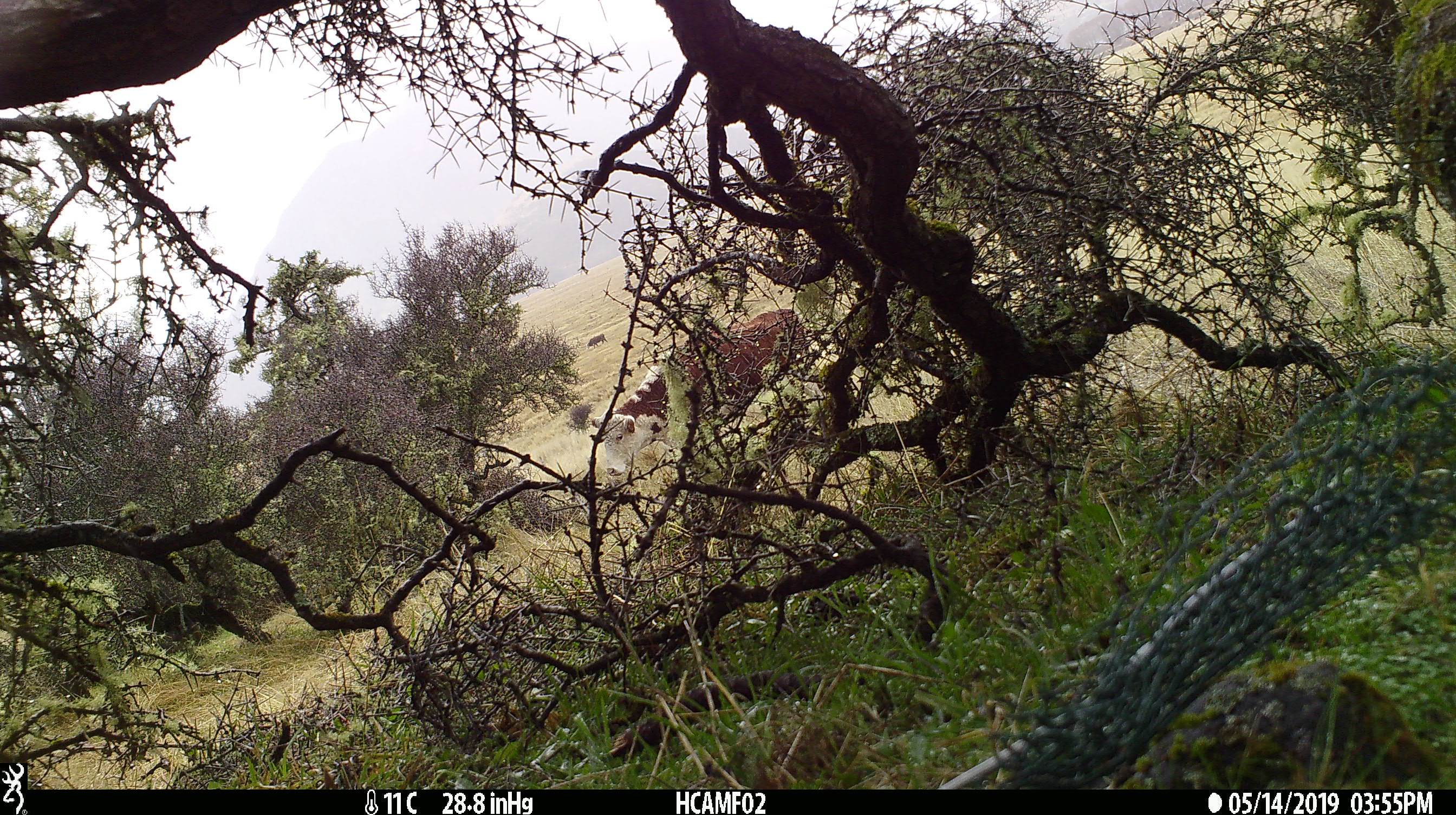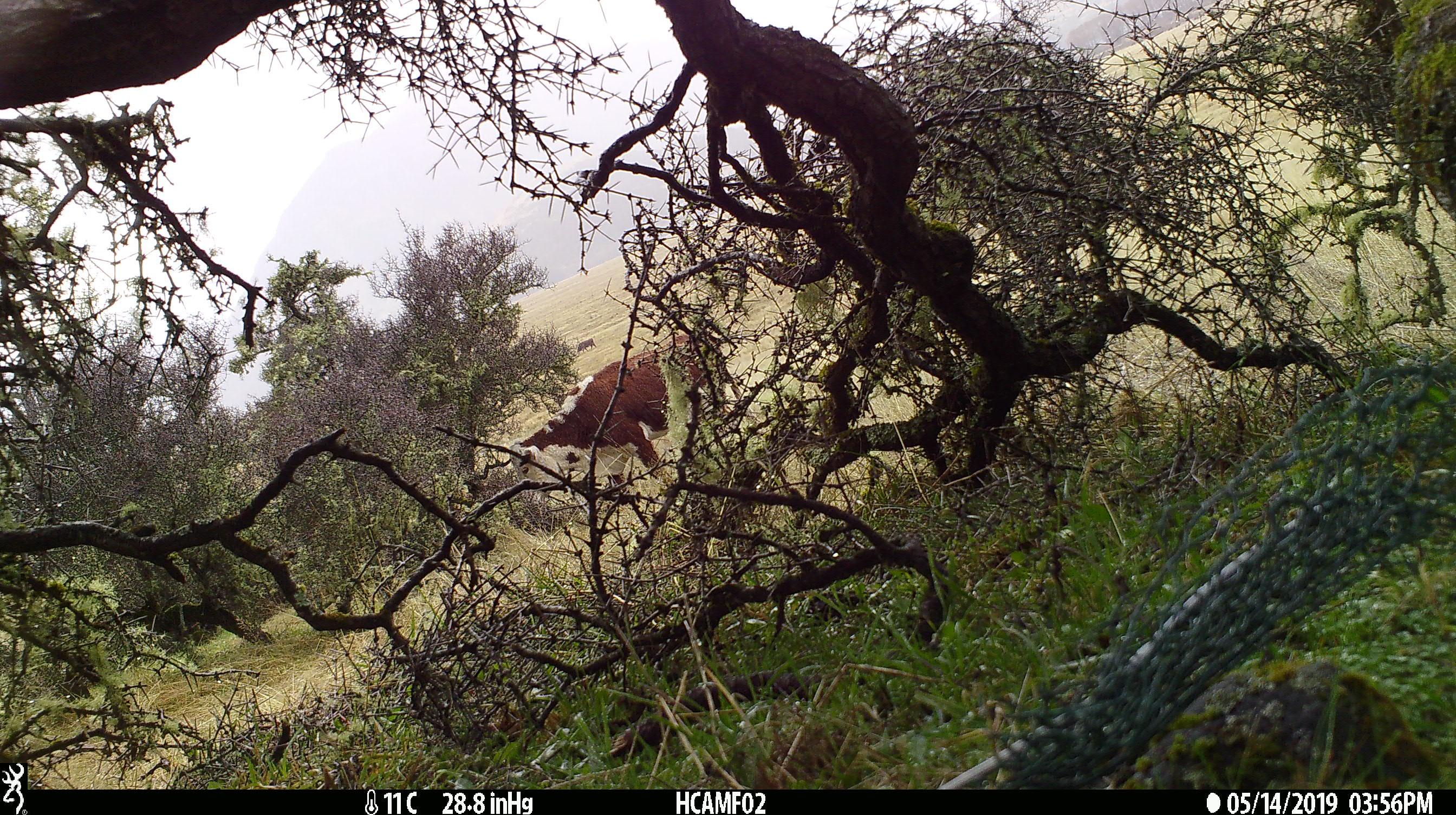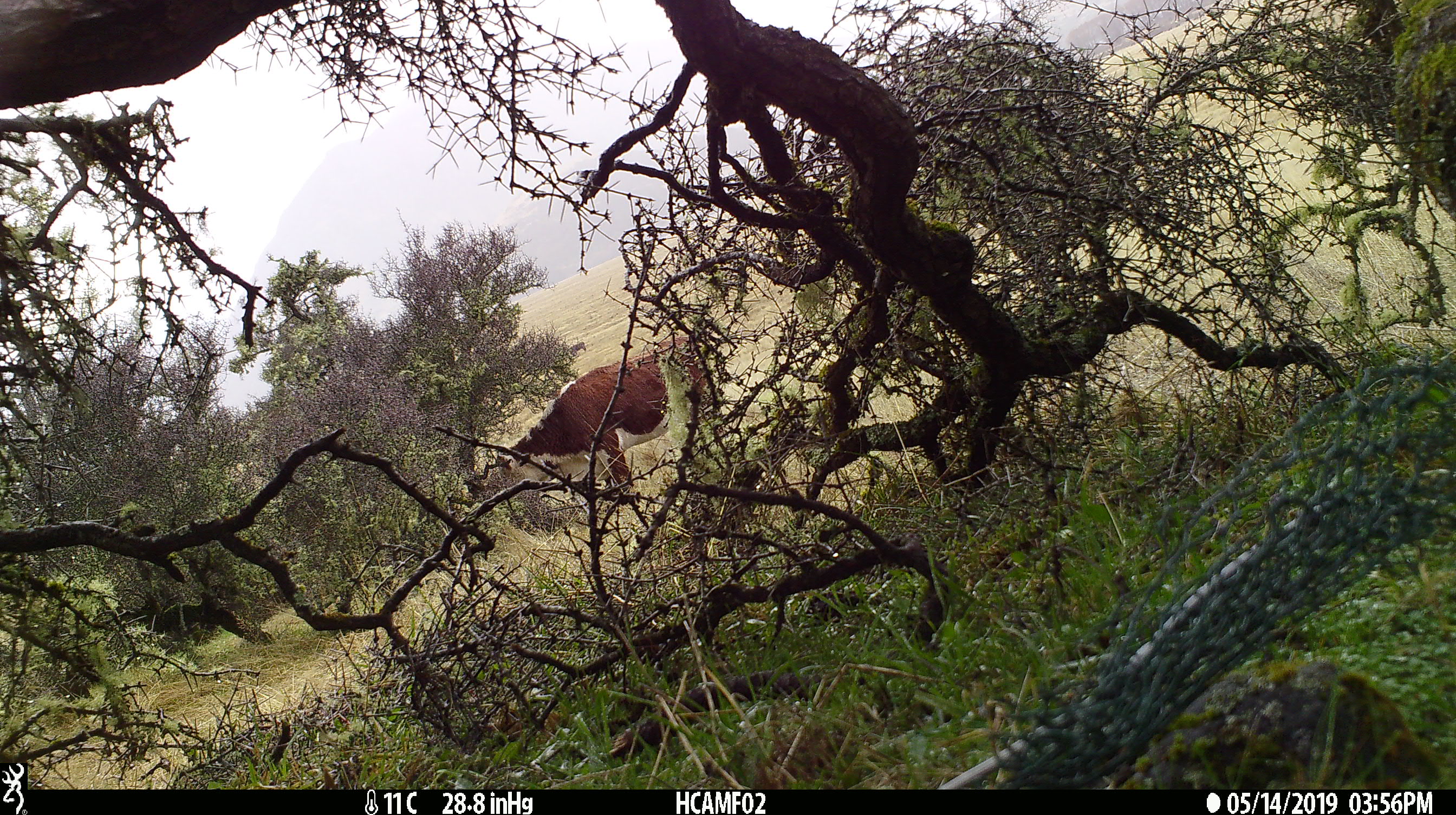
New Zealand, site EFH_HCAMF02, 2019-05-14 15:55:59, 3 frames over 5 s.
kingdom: Animalia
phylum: Chordata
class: Mammalia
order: Artiodactyla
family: Bovidae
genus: Bos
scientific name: Bos taurus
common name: domestic cow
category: cow